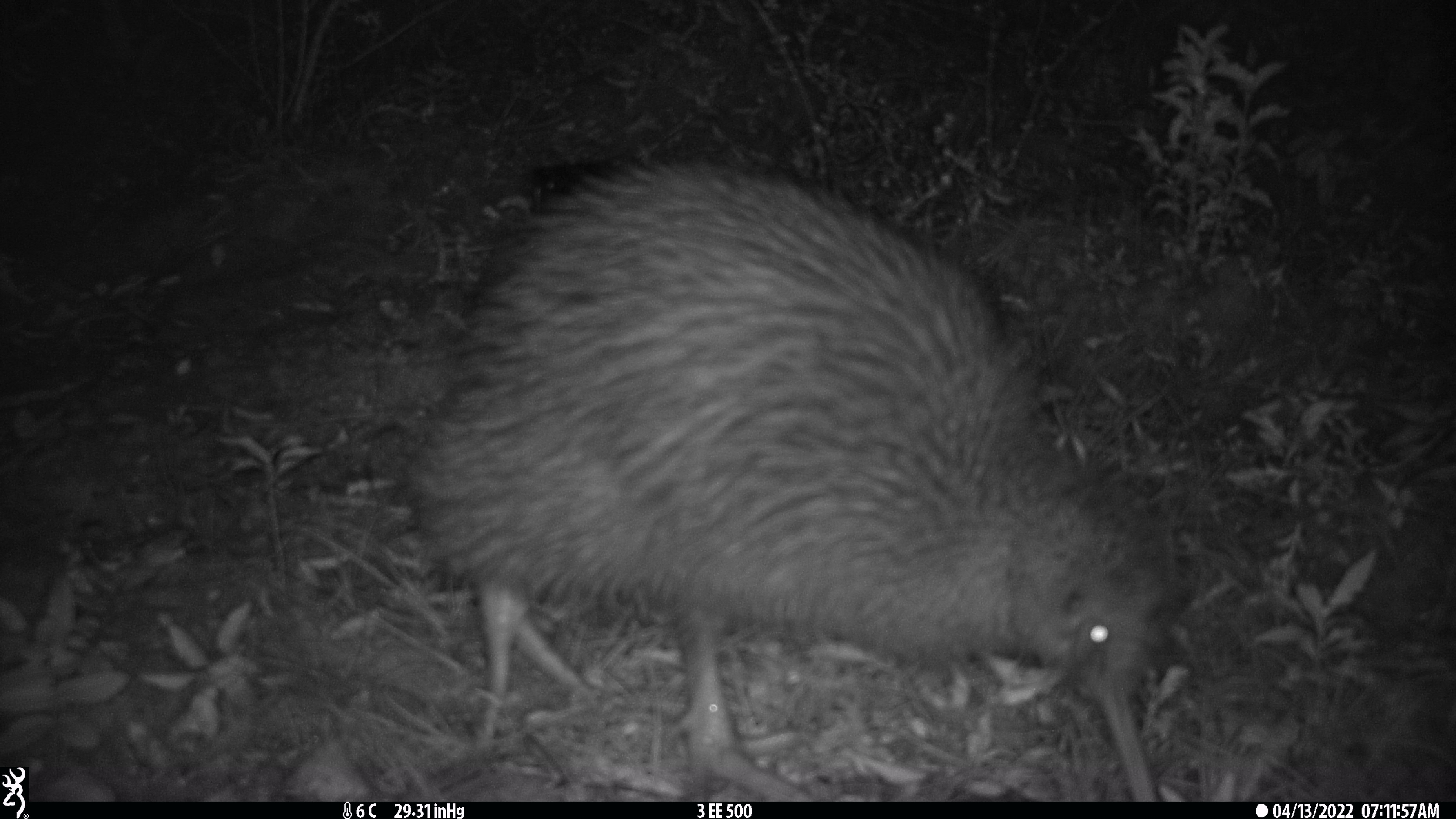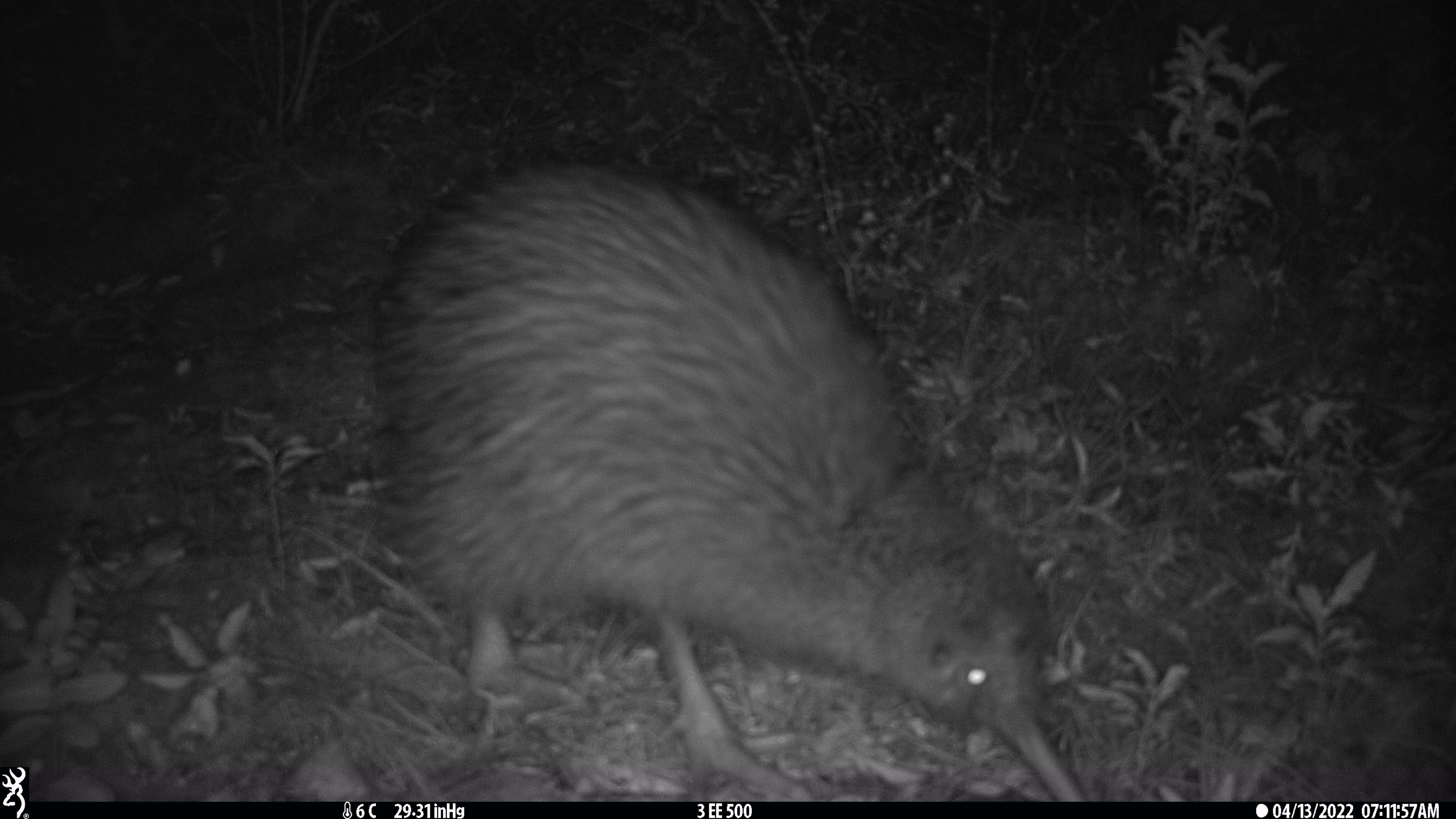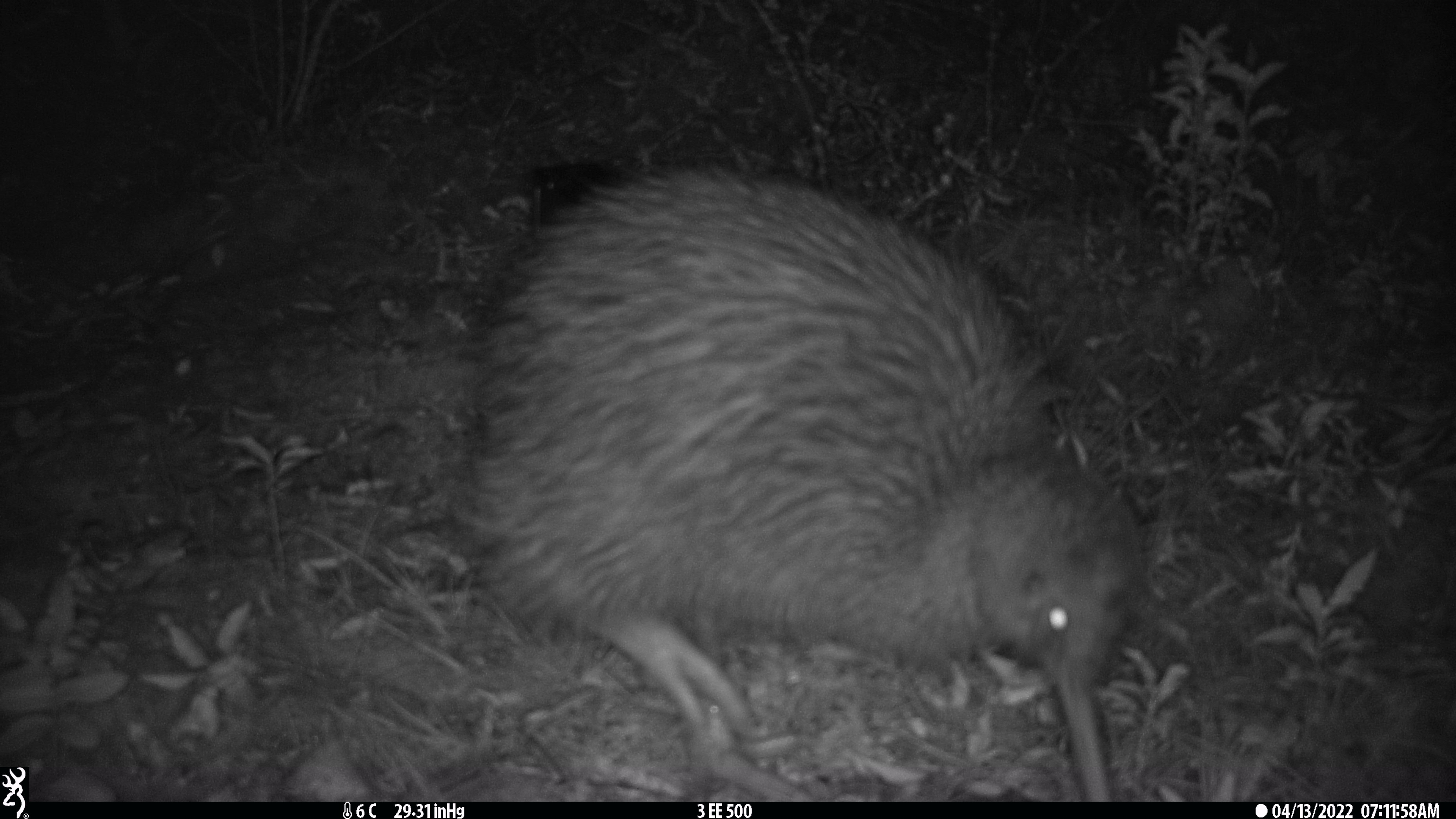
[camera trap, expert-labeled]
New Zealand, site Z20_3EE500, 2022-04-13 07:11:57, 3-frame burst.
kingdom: Animalia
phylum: Chordata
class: Aves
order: Apterygiformes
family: Apterygidae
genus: Apteryx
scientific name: Apteryx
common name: kiwi